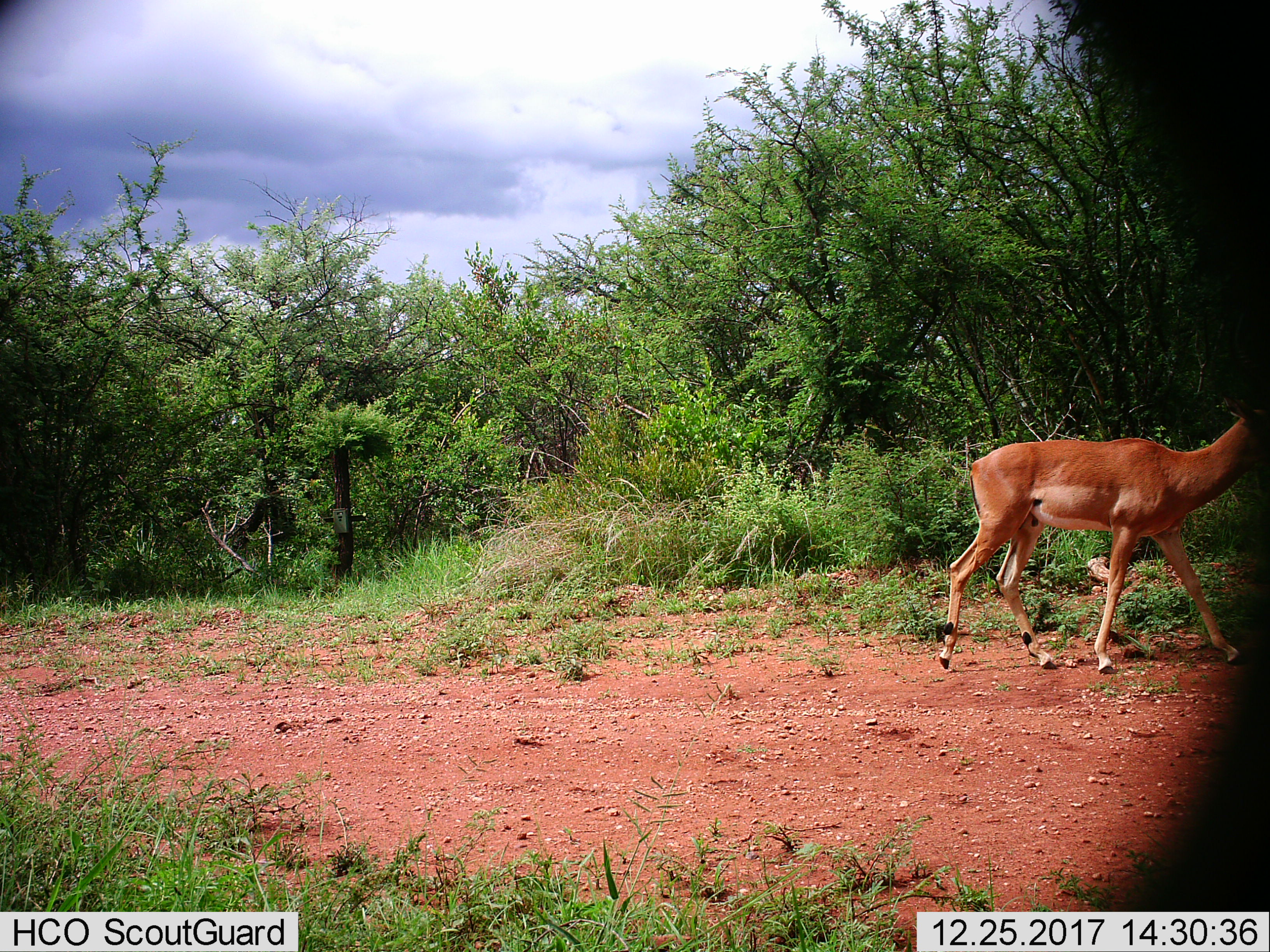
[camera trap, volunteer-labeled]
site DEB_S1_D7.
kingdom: Animalia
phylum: Chordata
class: Mammalia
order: Artiodactyla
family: Bovidae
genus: Aepyceros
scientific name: Aepyceros melampus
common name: impala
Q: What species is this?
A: Impala (Aepyceros melampus).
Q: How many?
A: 1.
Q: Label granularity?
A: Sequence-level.